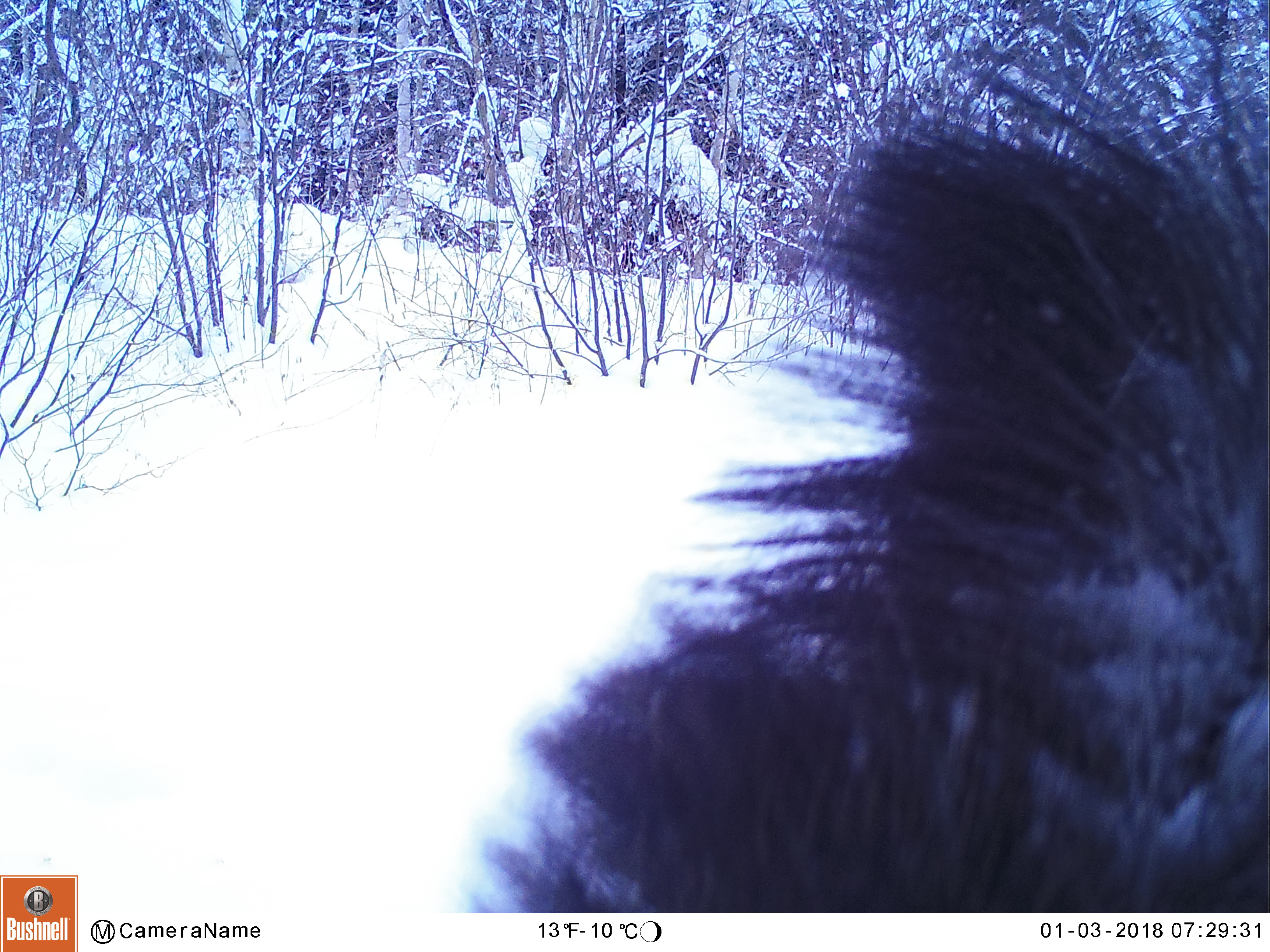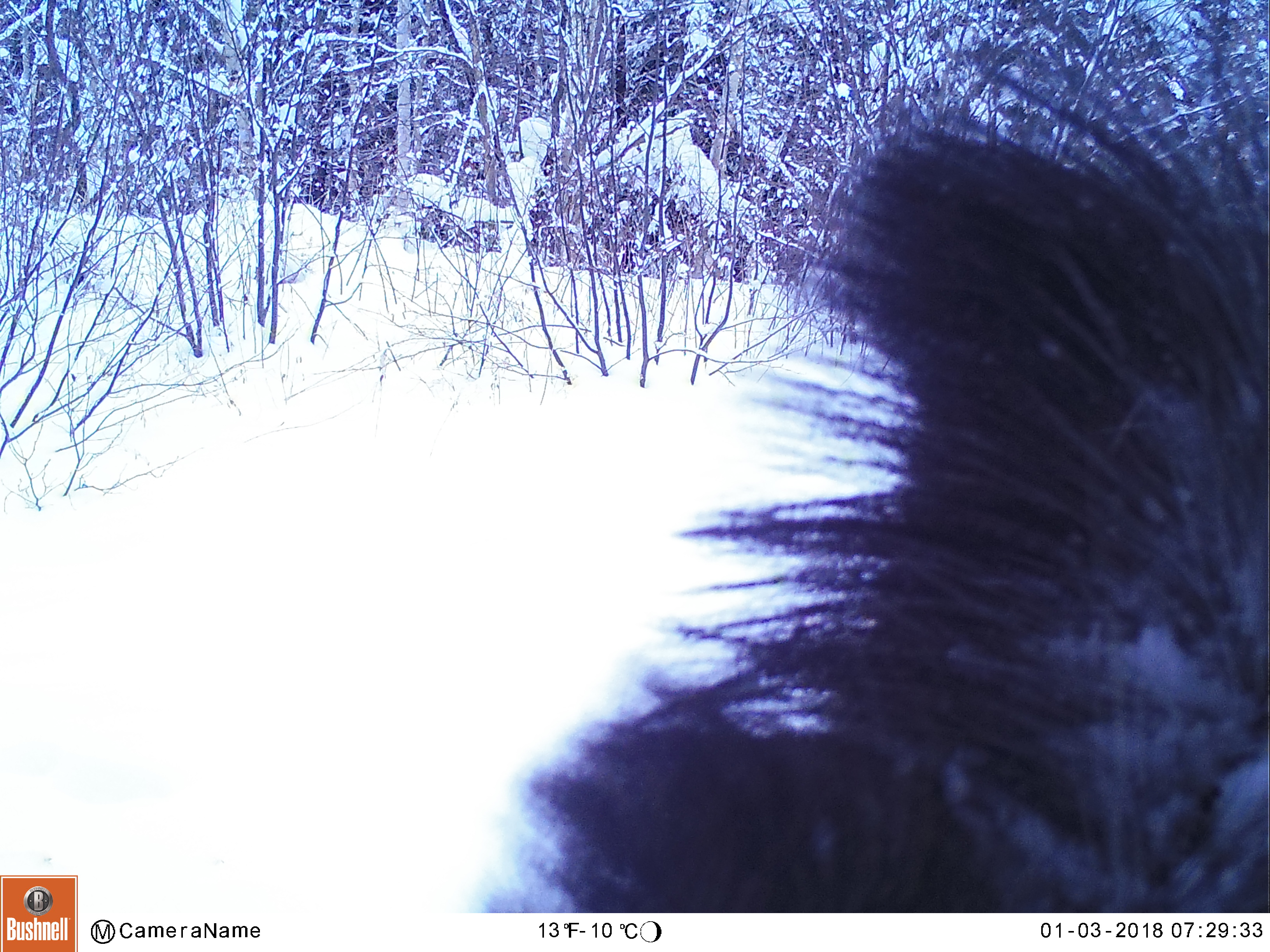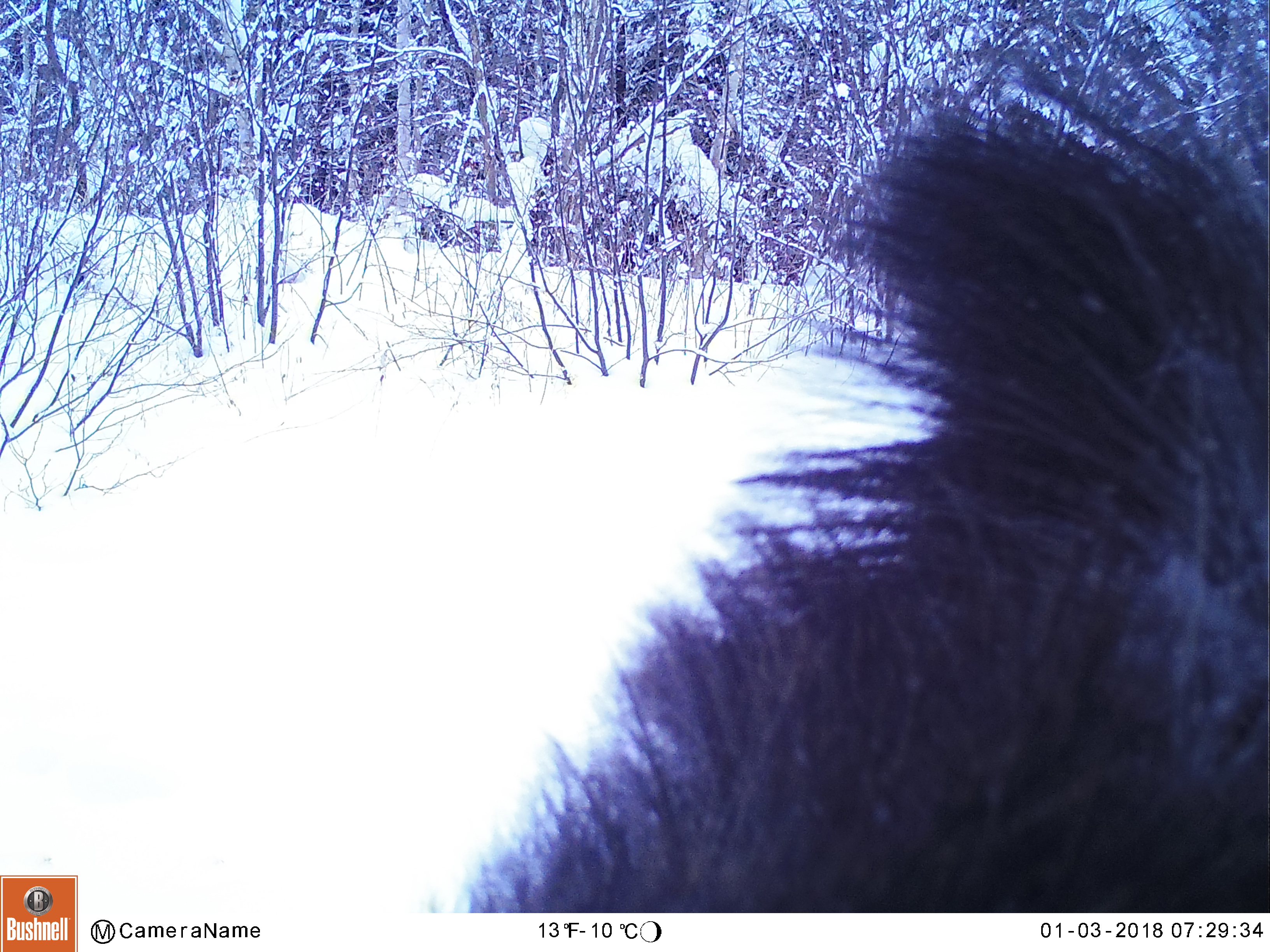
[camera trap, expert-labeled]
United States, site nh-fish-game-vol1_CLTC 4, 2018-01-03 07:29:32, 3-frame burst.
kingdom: Animalia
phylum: Chordata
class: Mammalia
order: Artiodactyla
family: Cervidae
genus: Alces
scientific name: Alces alces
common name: moose